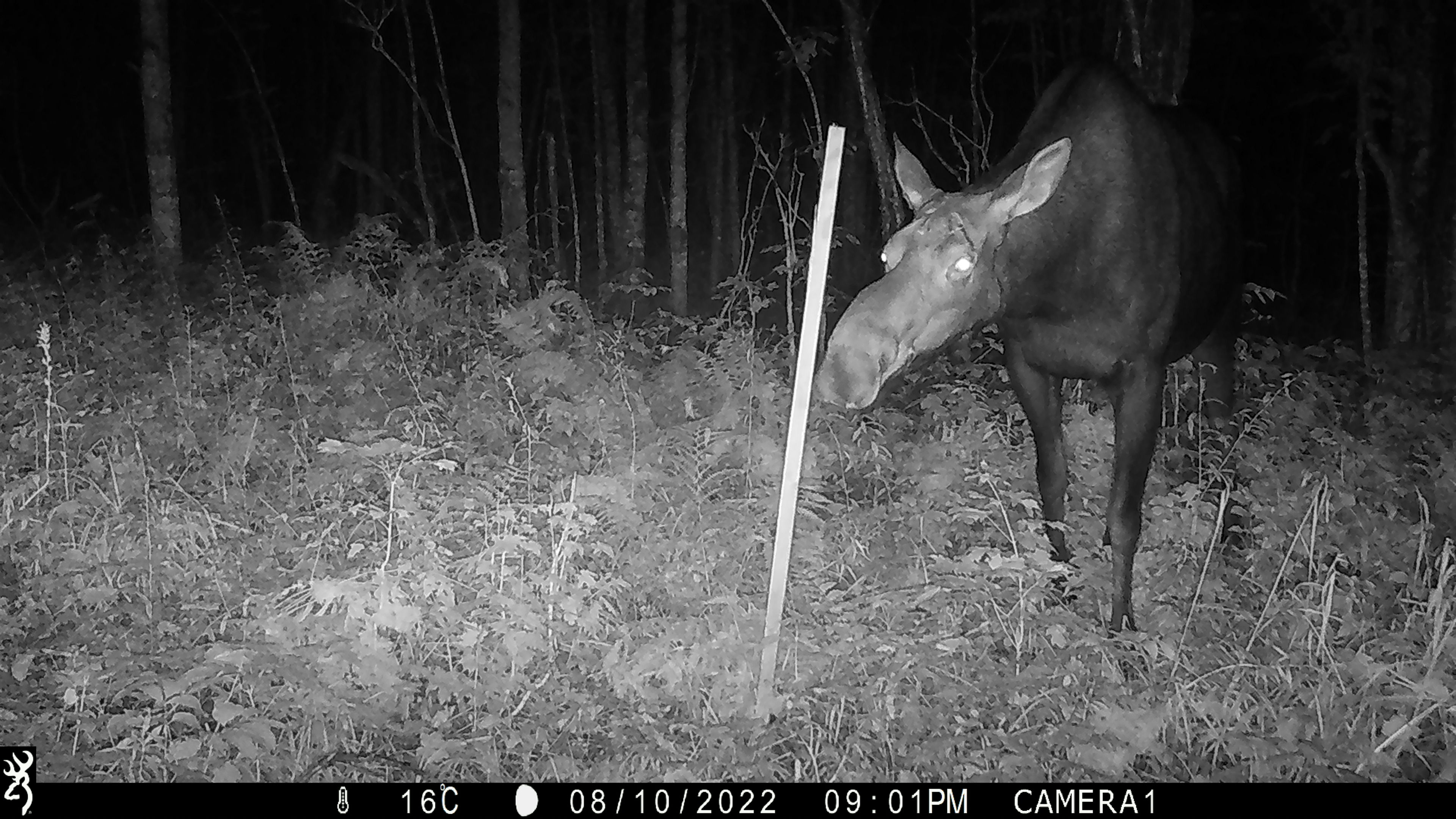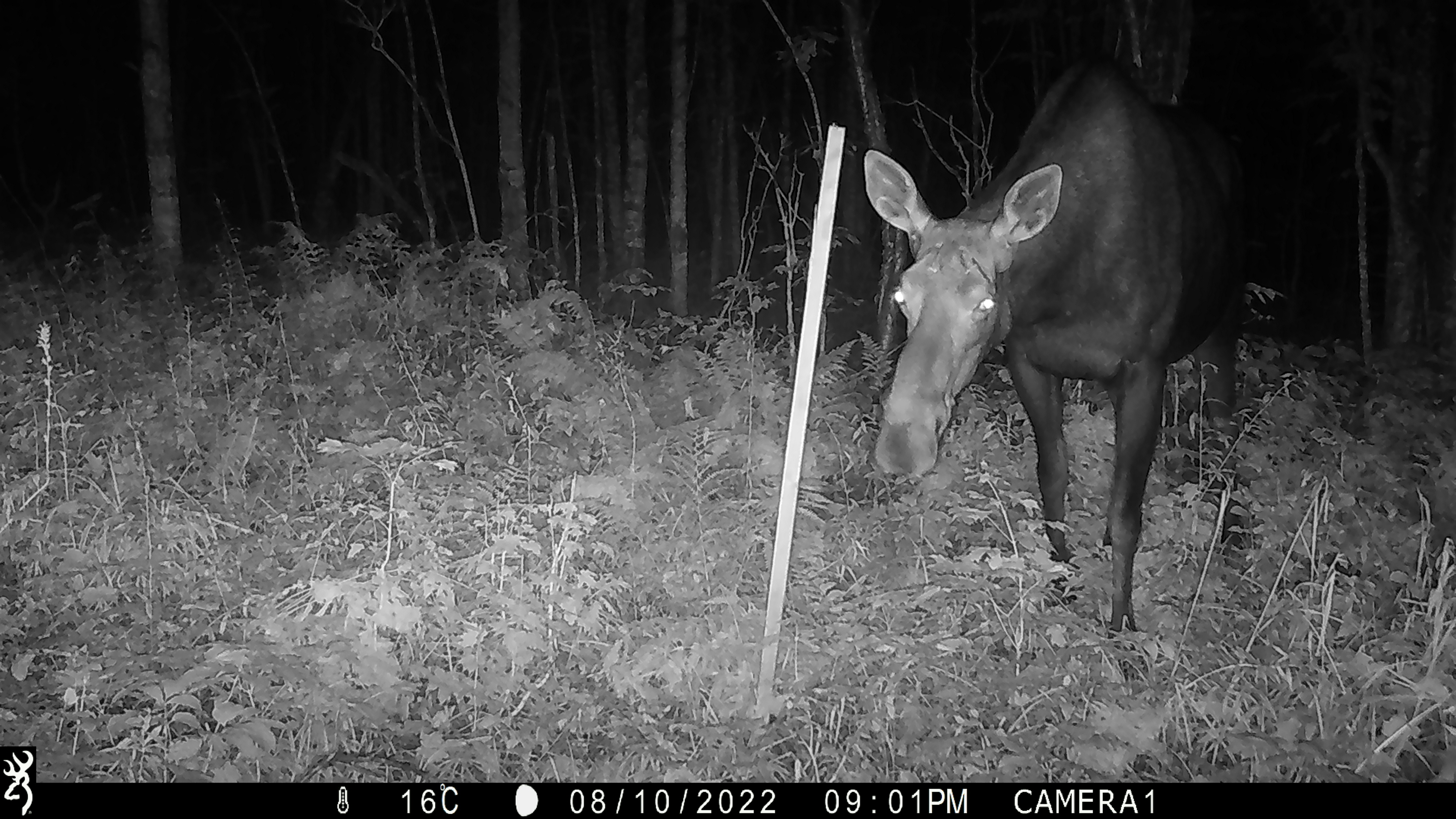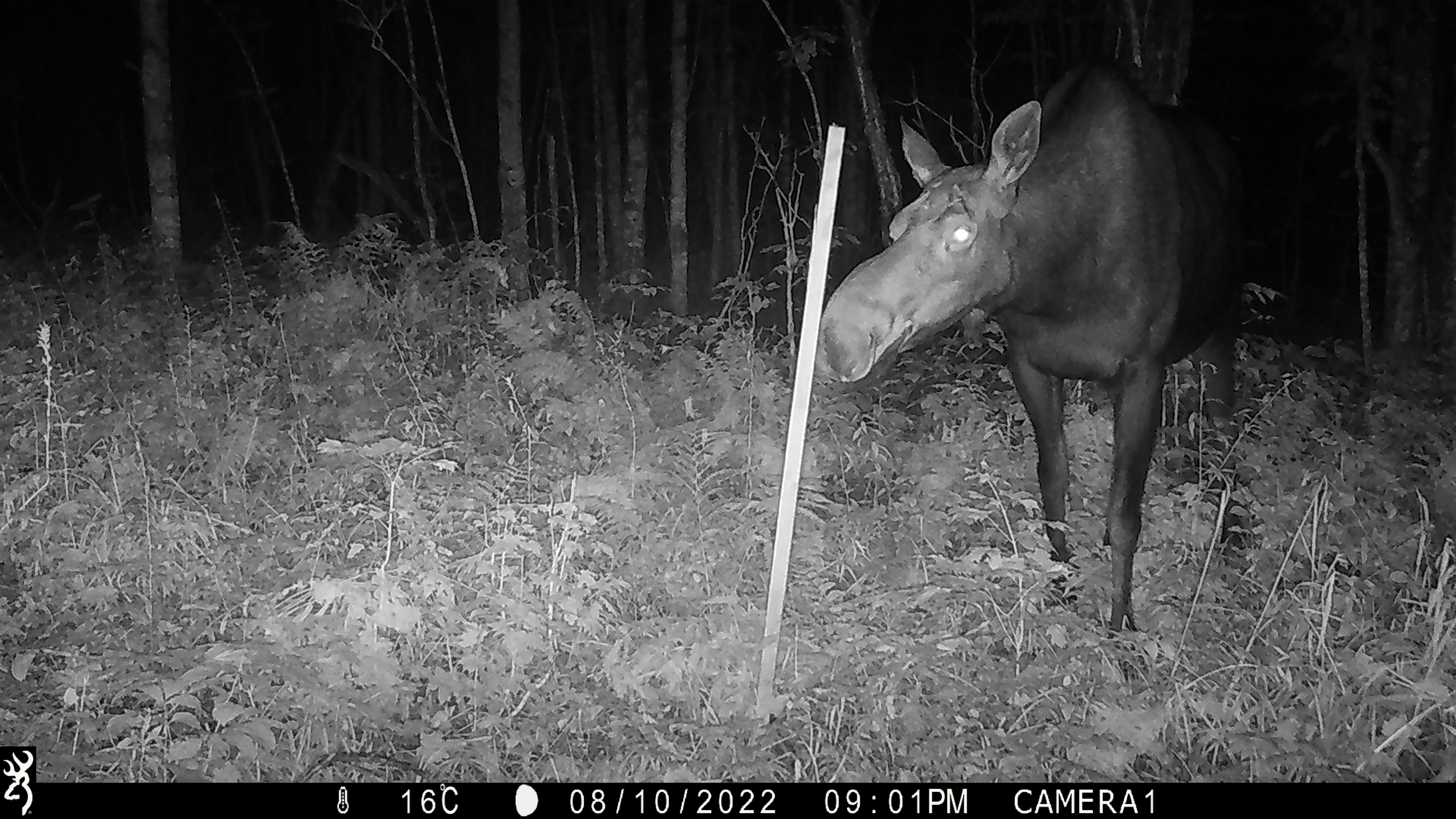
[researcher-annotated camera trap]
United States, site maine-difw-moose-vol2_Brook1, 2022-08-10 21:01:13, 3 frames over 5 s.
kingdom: Animalia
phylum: Chordata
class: Mammalia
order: Artiodactyla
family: Cervidae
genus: Alces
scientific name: Alces alces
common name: moose